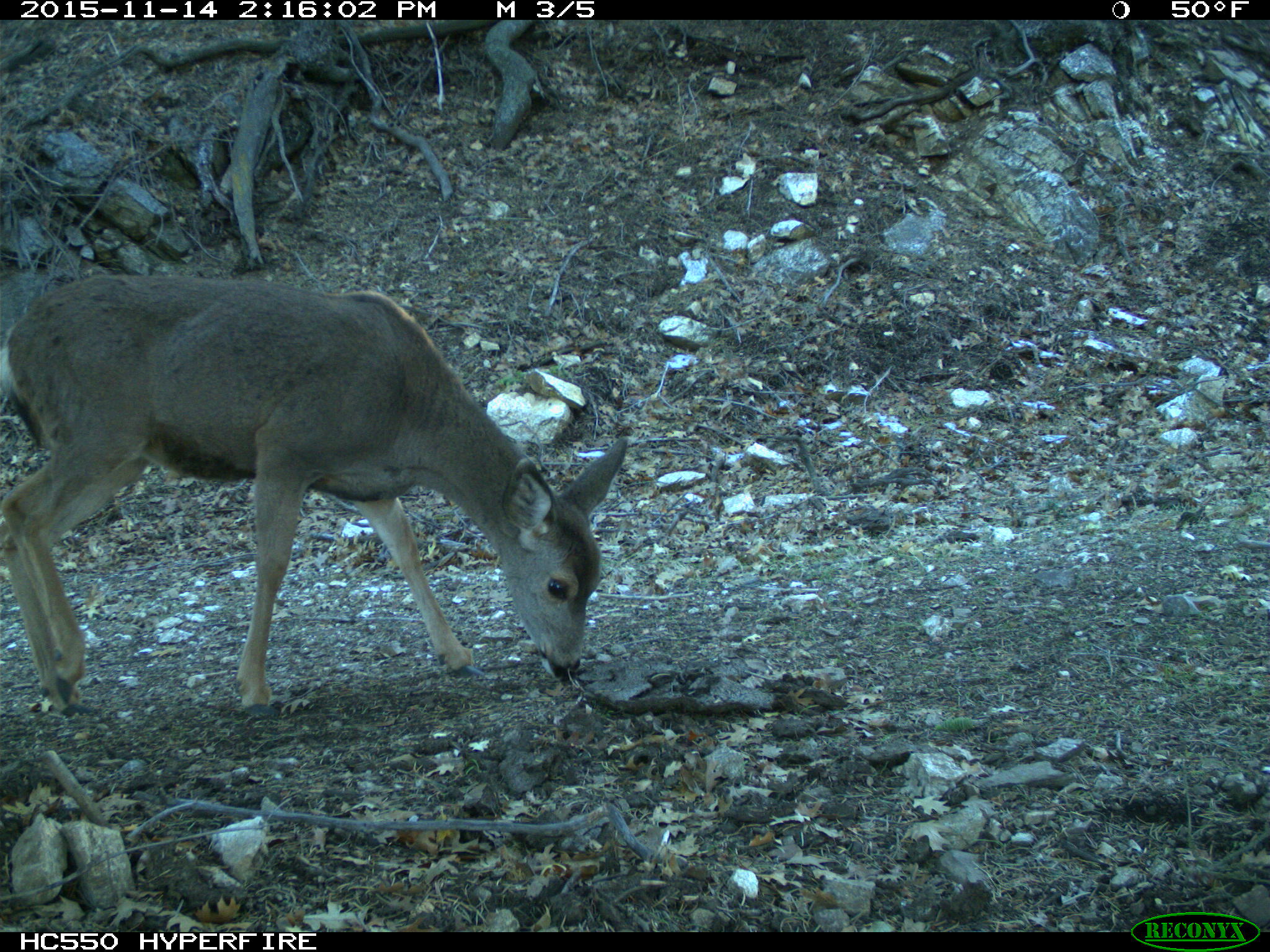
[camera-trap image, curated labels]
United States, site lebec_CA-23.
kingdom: Animalia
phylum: Chordata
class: Mammalia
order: Artiodactyla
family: Cervidae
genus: Odocoileus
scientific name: Odocoileus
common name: deer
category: unidentified deer